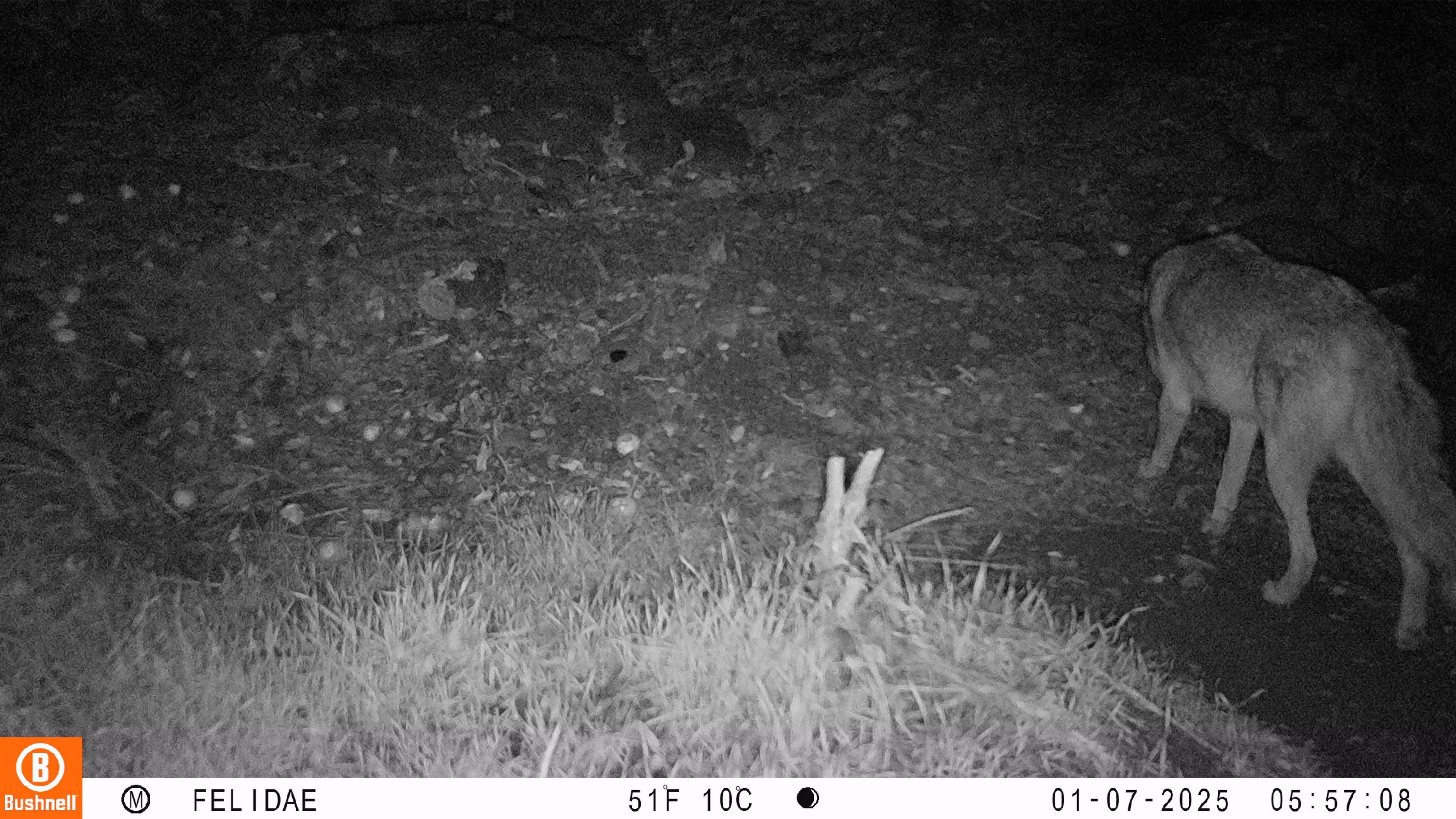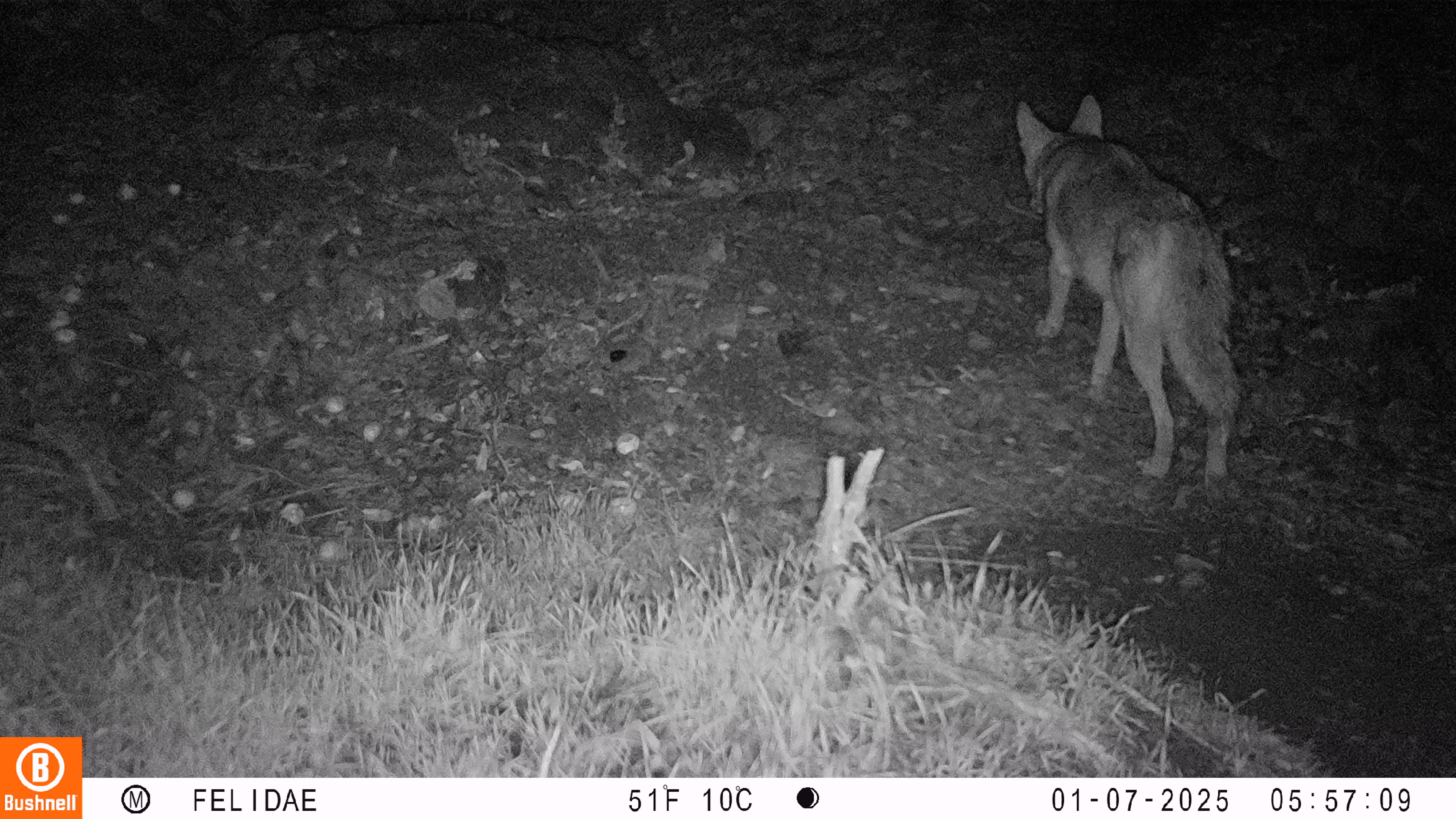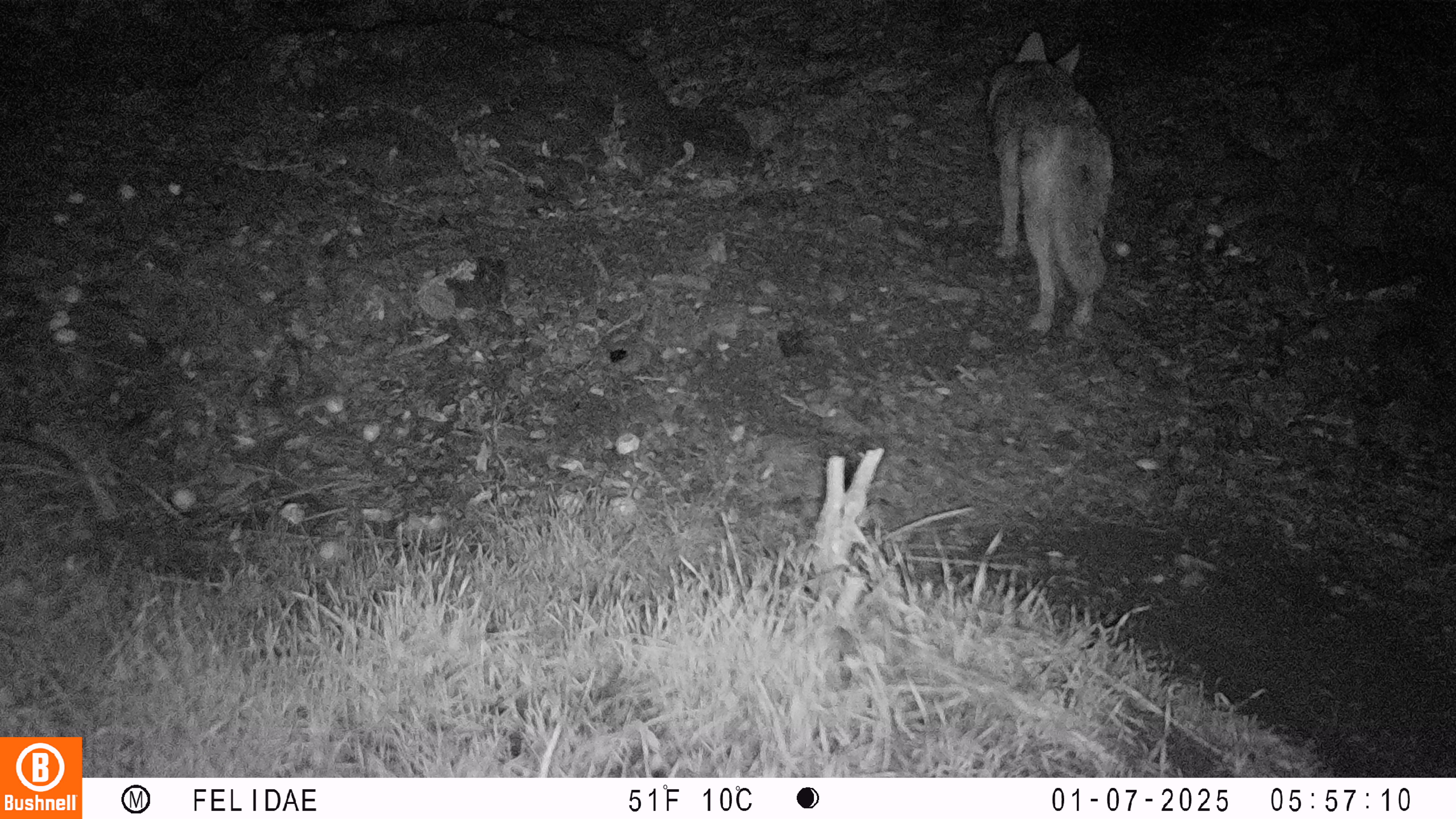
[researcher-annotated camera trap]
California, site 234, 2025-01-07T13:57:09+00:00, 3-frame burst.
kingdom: Animalia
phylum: Chordata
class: Mammalia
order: Carnivora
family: Canidae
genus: Canis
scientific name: Canis latrans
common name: coyote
Coyote (Canis latrans).